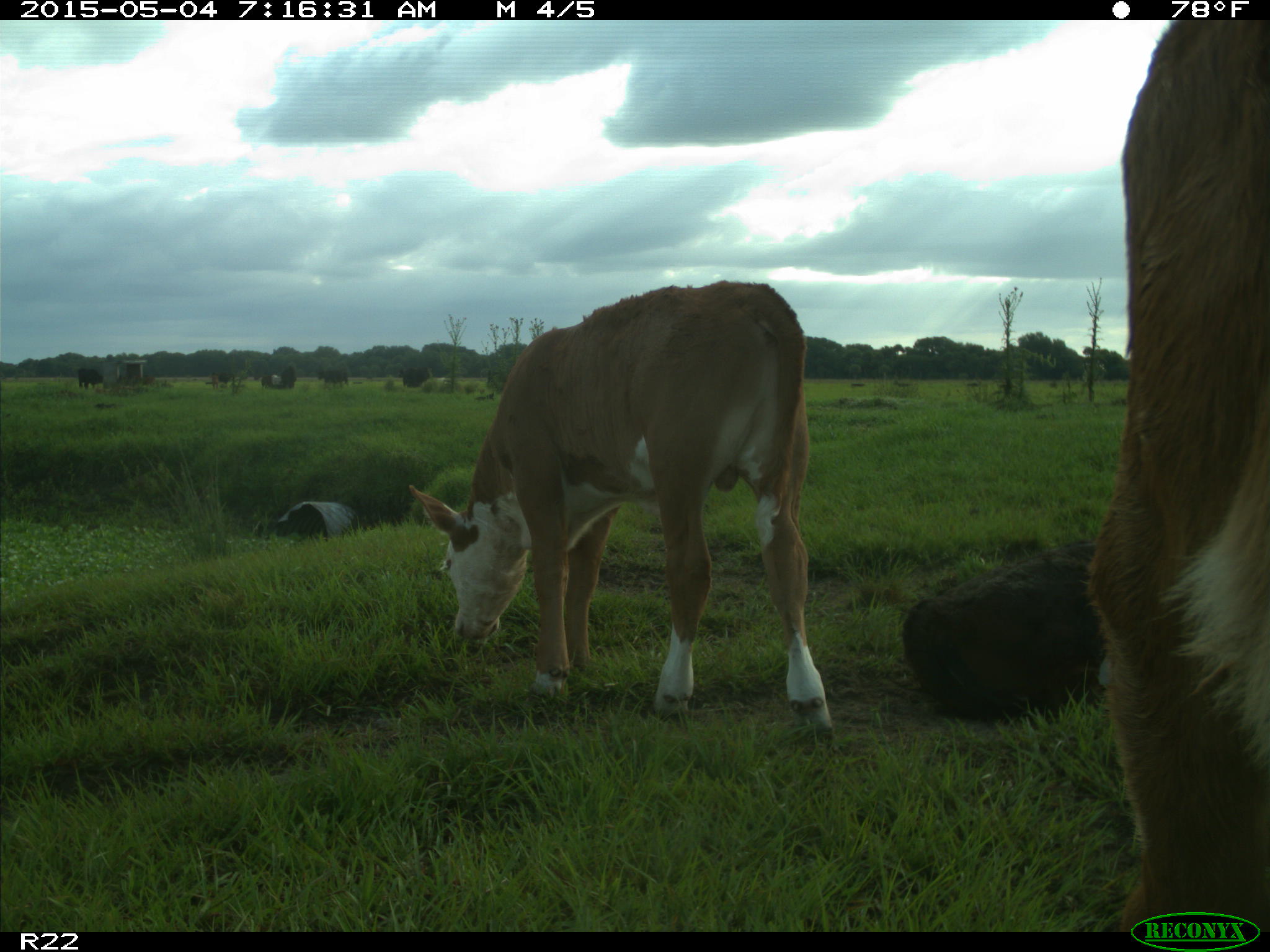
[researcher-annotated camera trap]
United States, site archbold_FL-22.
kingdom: Animalia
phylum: Chordata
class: Mammalia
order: Artiodactyla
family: Bovidae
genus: Bos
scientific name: Bos taurus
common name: domestic cow